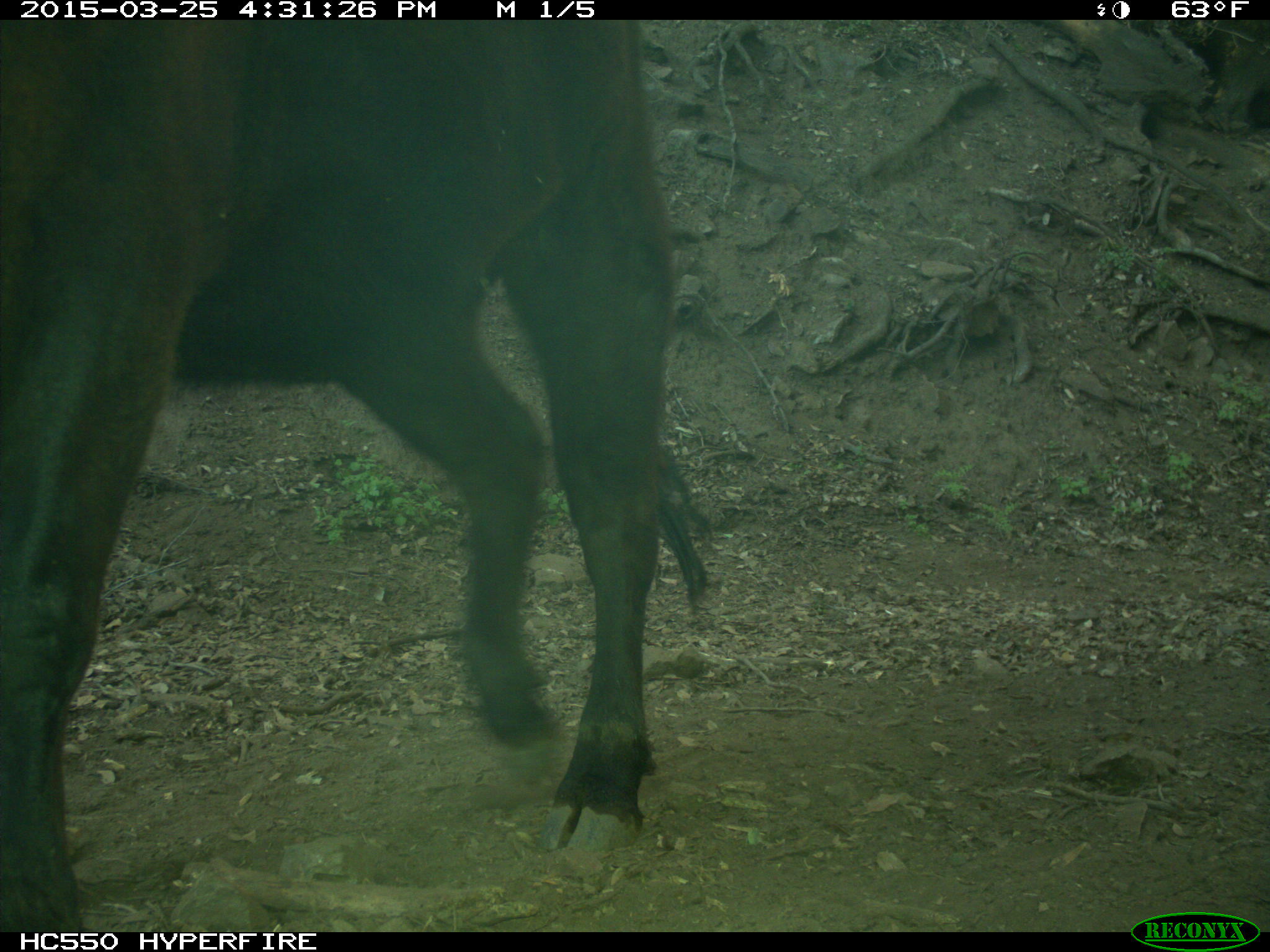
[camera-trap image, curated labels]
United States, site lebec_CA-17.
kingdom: Animalia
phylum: Chordata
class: Mammalia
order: Artiodactyla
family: Bovidae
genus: Bos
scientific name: Bos taurus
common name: domestic cow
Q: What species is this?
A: Bos taurus (domestic cow).